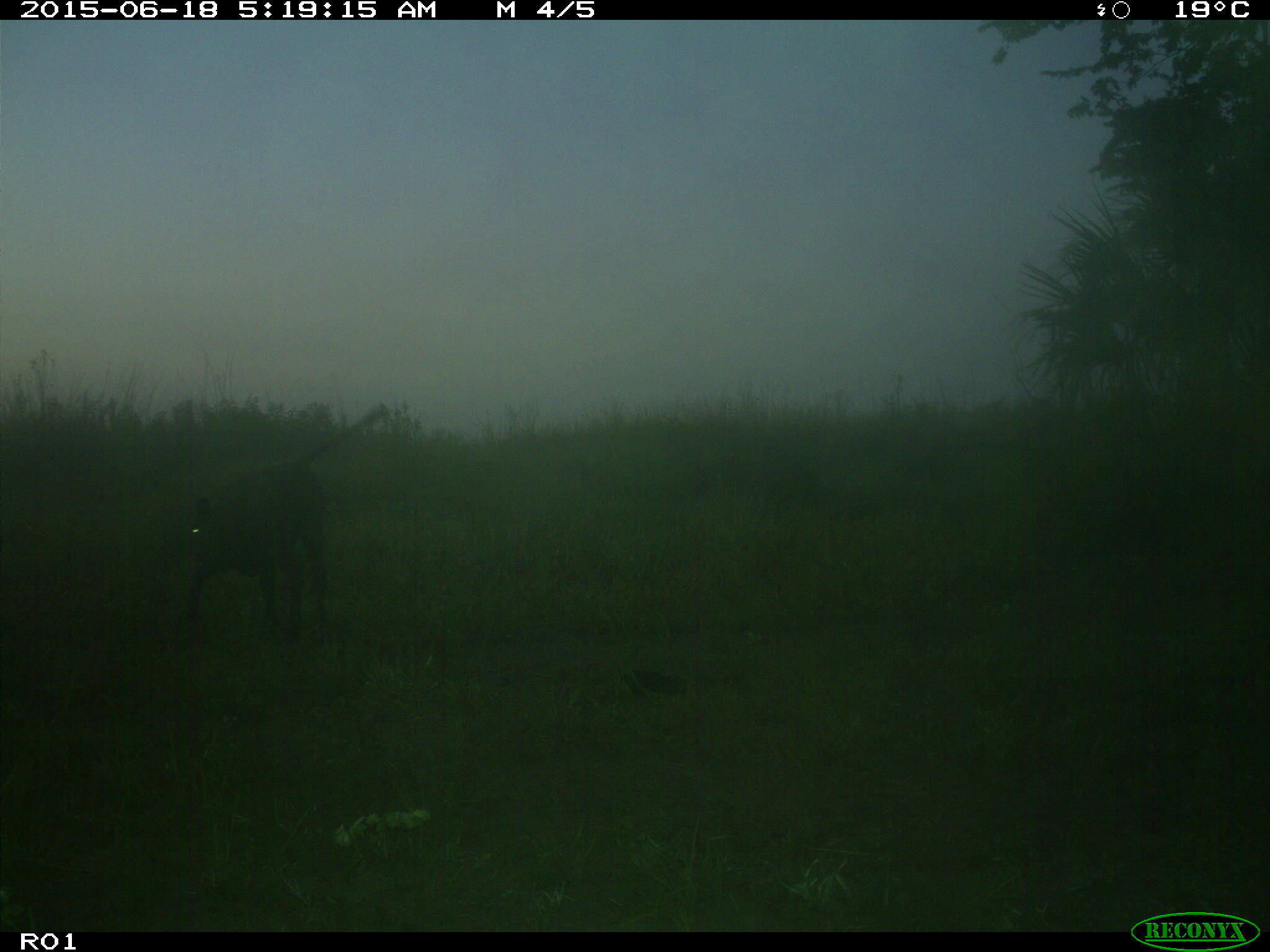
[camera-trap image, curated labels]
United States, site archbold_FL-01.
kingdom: Animalia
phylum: Chordata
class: Mammalia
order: Artiodactyla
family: Bovidae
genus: Bos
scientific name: Bos taurus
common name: domestic cow